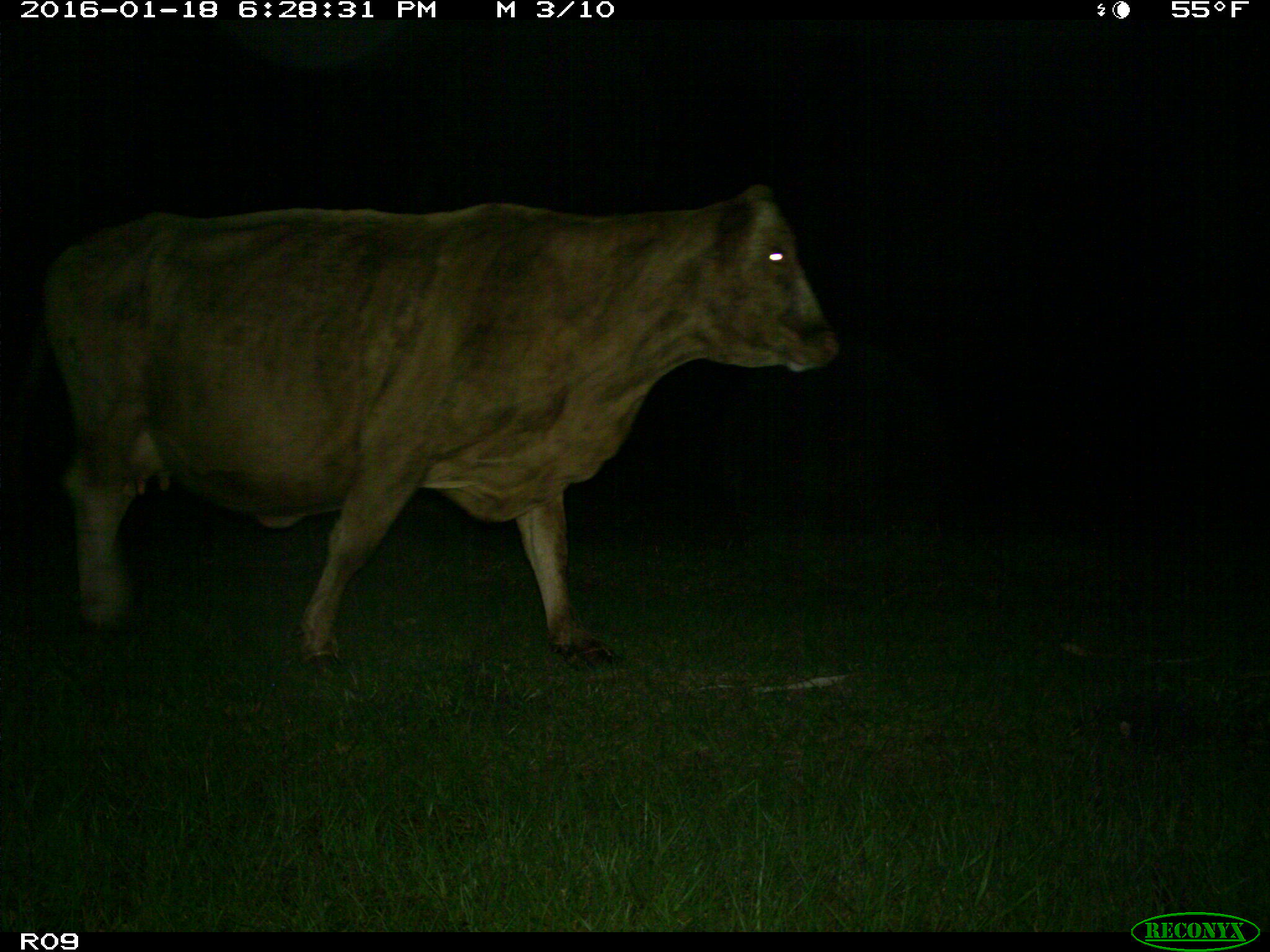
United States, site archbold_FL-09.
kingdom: Animalia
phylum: Chordata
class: Mammalia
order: Artiodactyla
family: Bovidae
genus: Bos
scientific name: Bos taurus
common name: domestic cow